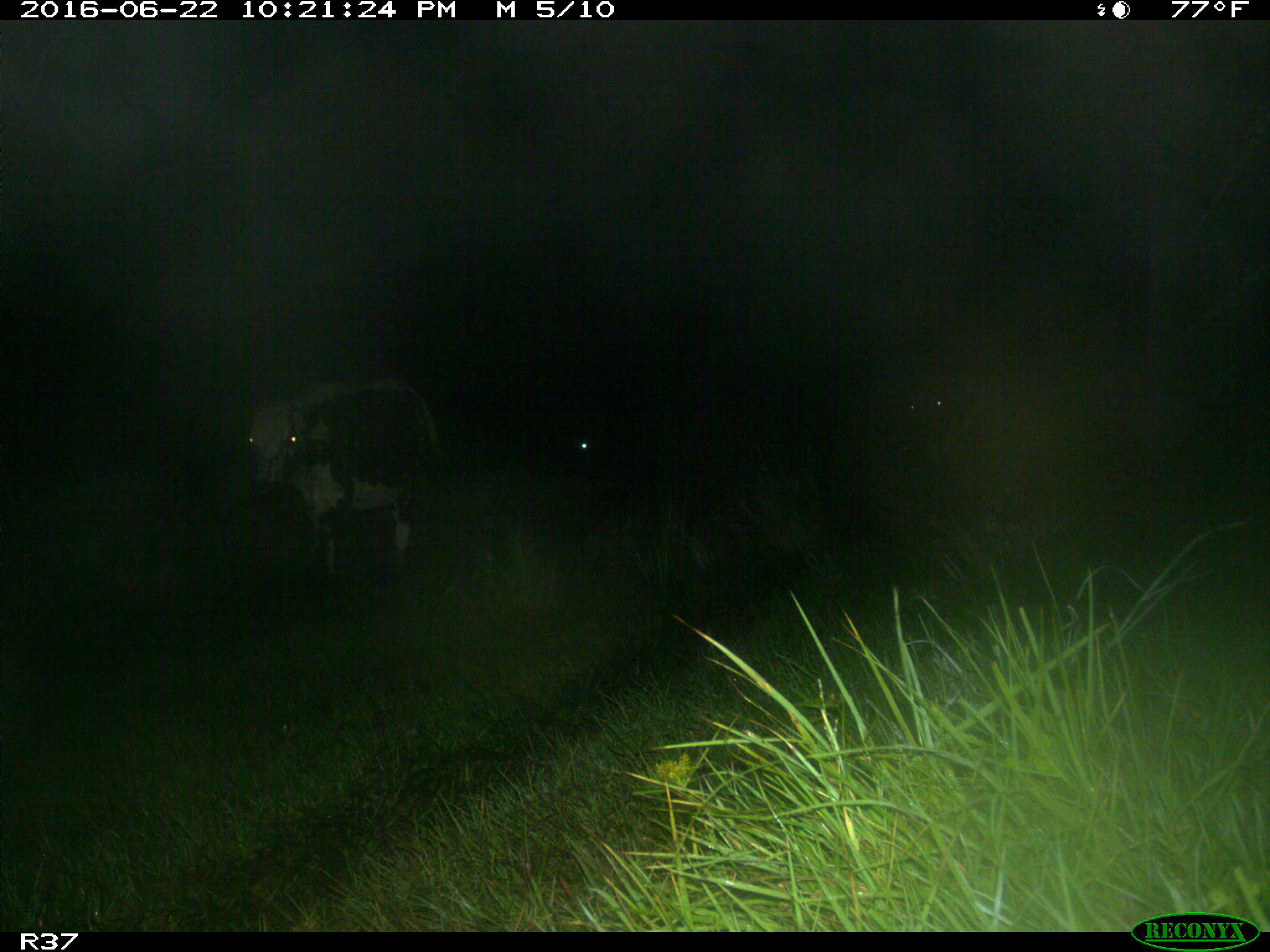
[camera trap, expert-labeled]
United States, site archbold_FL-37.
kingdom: Animalia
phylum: Chordata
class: Mammalia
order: Artiodactyla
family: Bovidae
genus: Bos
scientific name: Bos taurus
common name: domestic cow